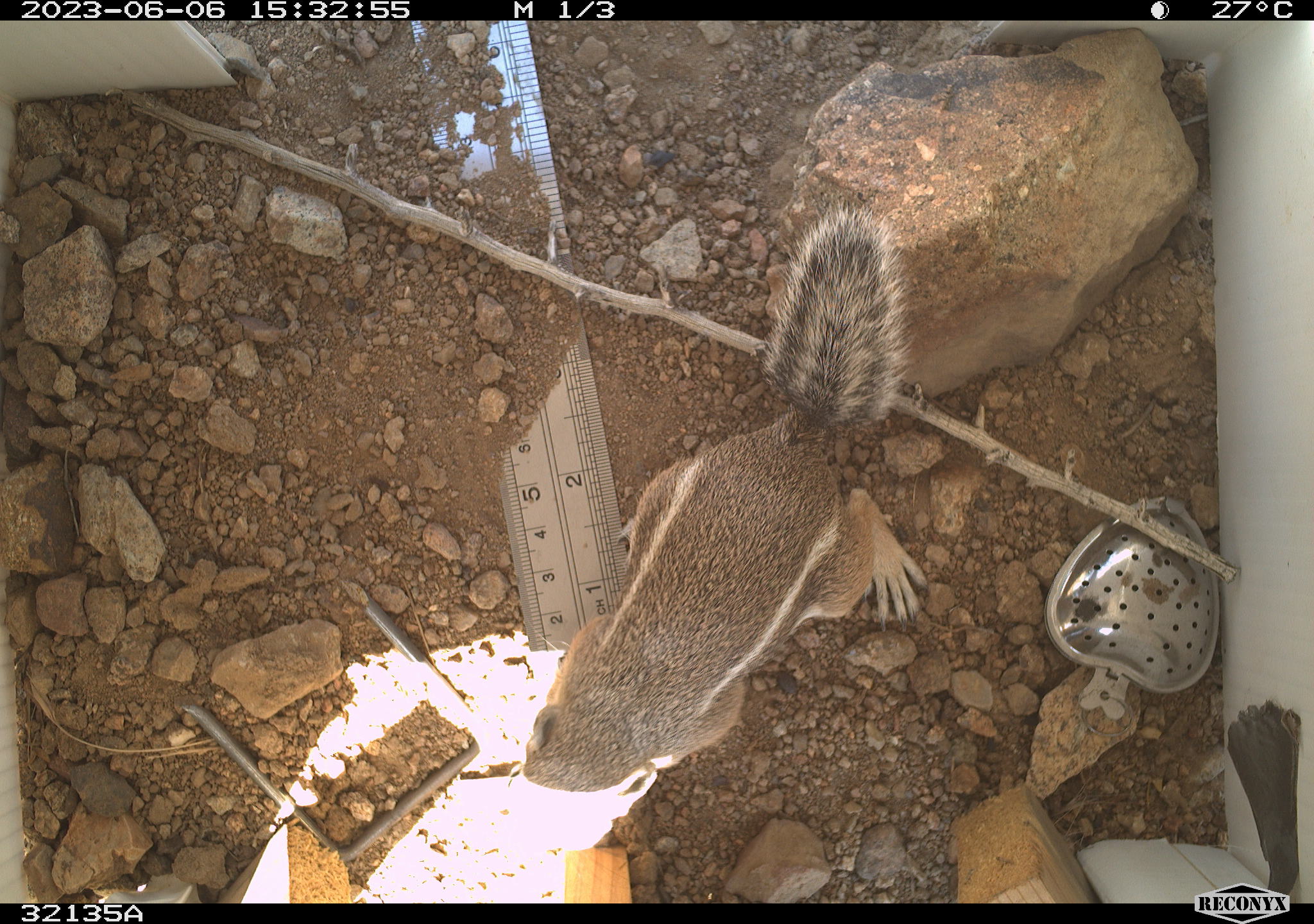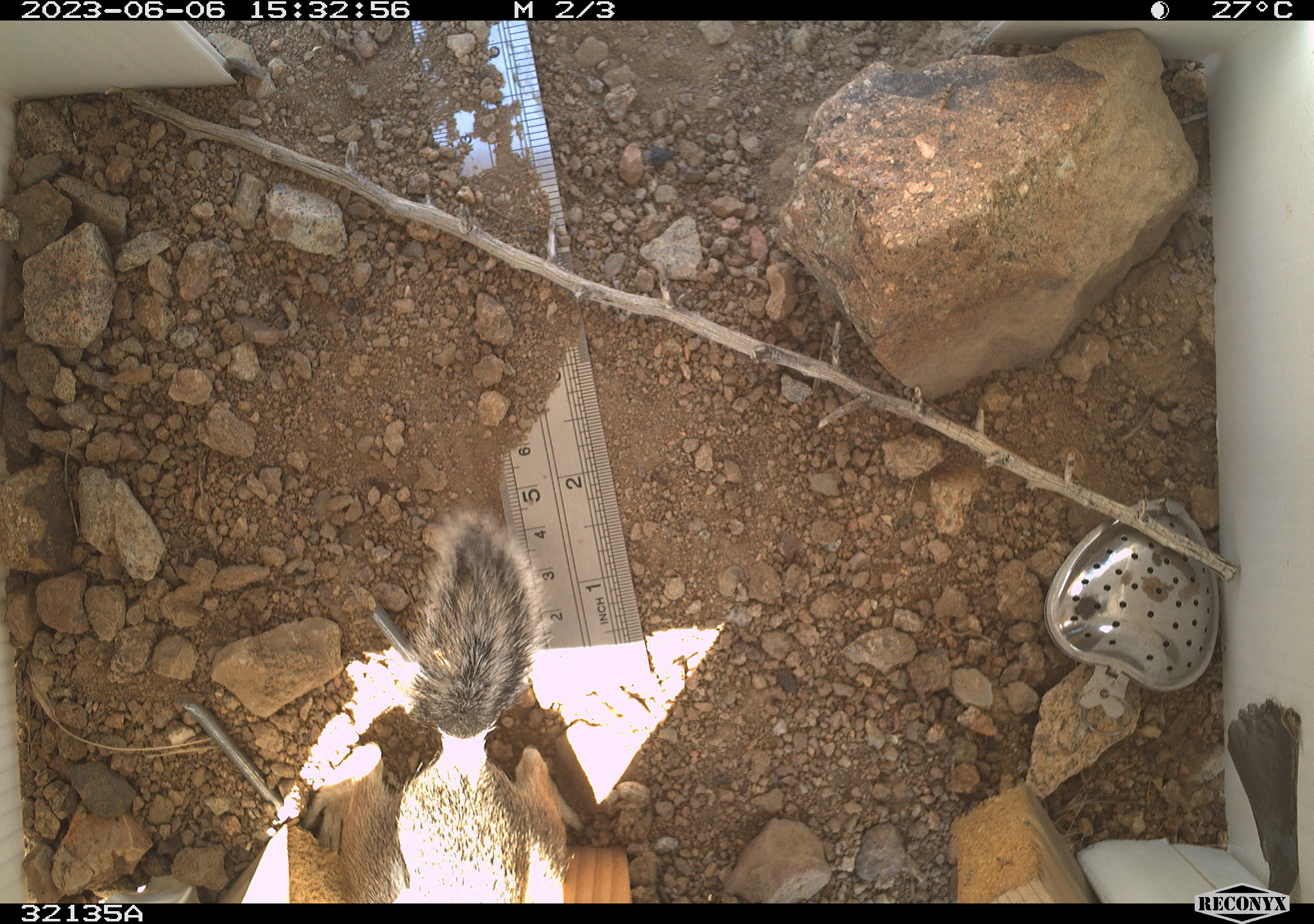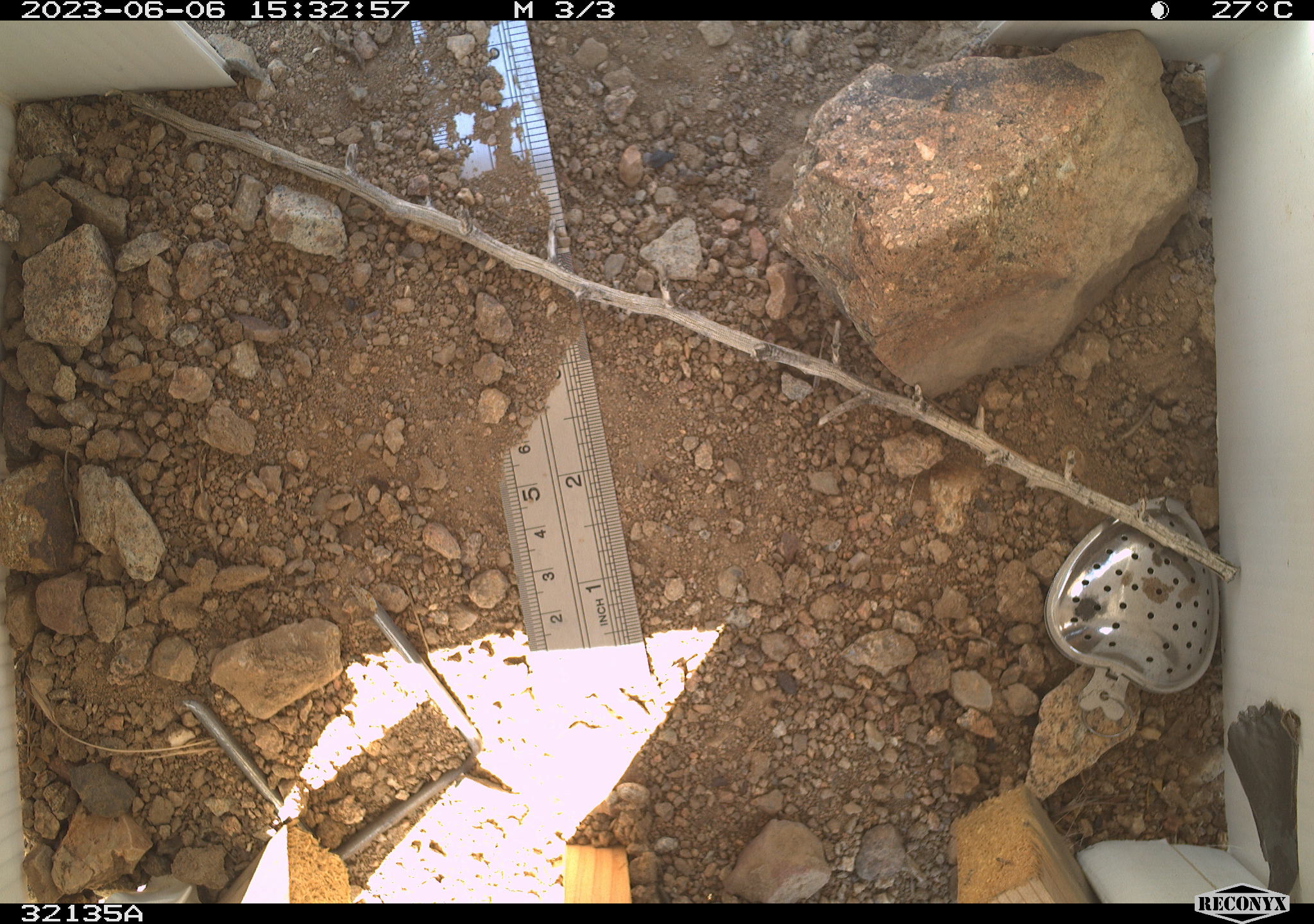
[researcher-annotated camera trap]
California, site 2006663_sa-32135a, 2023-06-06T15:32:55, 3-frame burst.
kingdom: Animalia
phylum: Chordata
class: Mammalia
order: Rodentia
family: Sciuridae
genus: Ammospermophilus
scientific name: Ammospermophilus leucurus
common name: white-tailed antelope squirrel